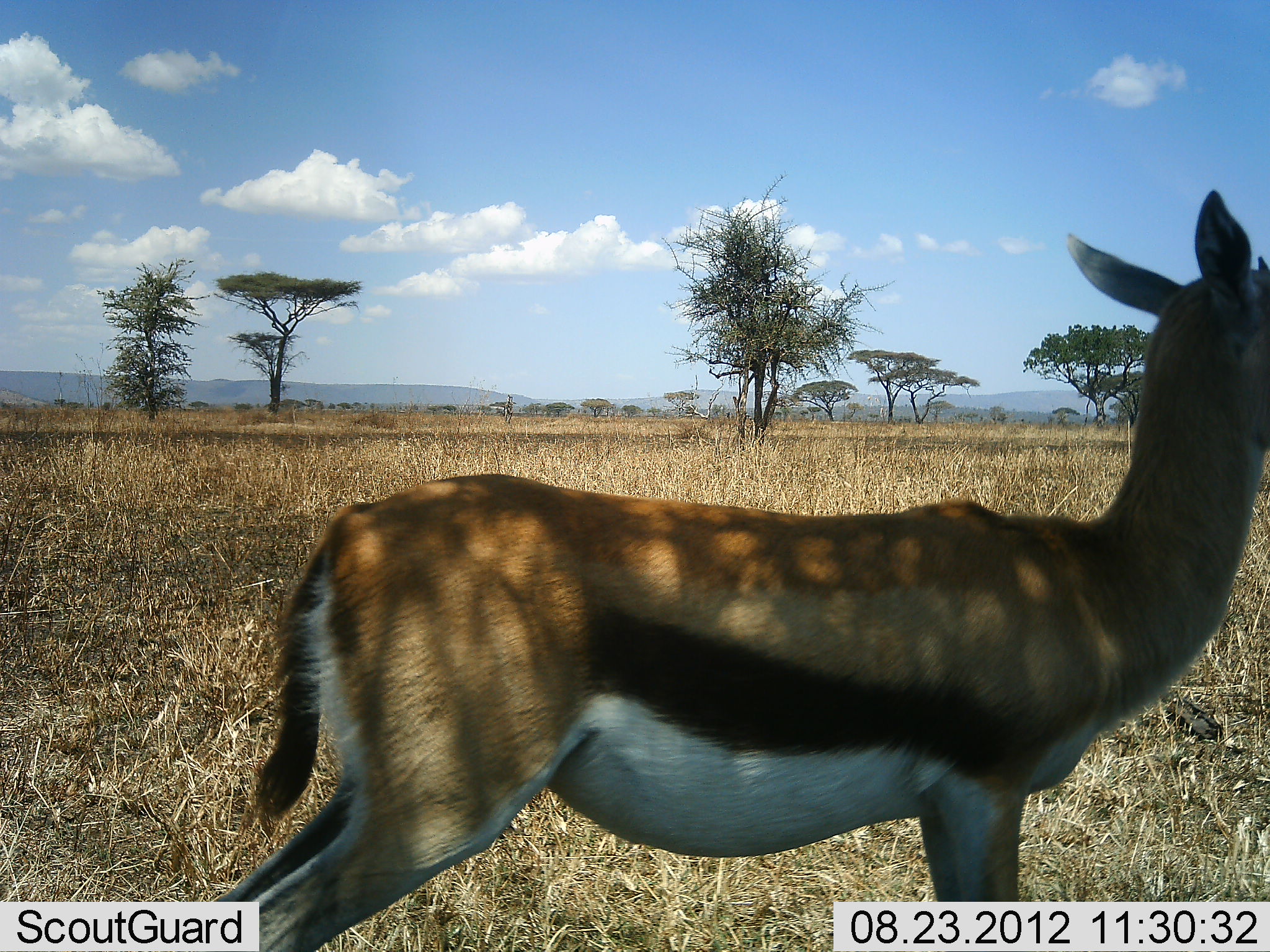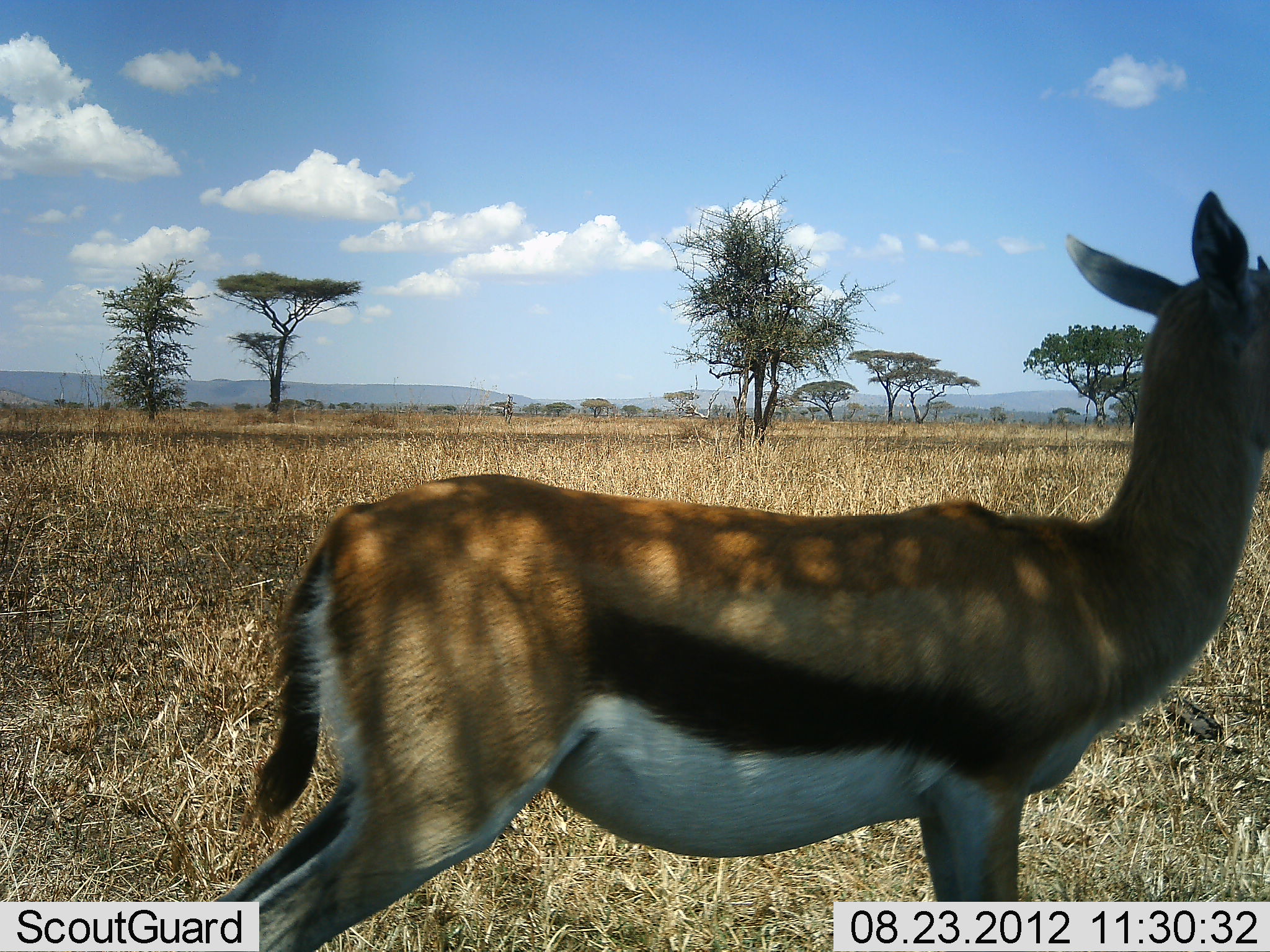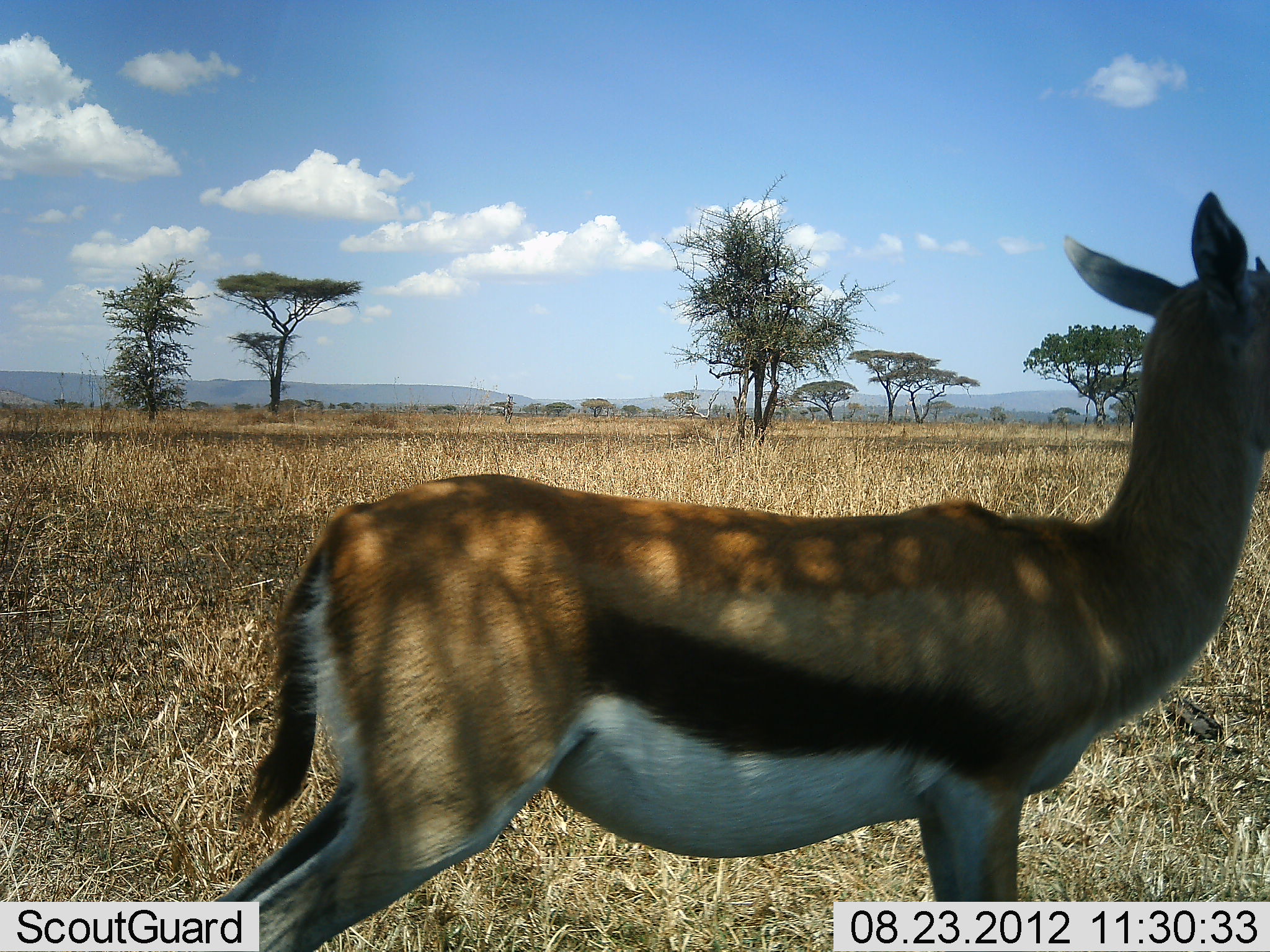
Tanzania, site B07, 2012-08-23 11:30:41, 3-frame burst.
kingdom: Animalia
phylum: Chordata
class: Mammalia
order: Artiodactyla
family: Bovidae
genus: Eudorcas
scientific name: Eudorcas thomsonii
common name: thomson's gazelle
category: gazellethomsons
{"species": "gazellethomsons (thomson's gazelle) (Eudorcas thomsonii)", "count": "1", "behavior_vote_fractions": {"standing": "100%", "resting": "0%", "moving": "0%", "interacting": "0%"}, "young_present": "10%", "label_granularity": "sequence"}